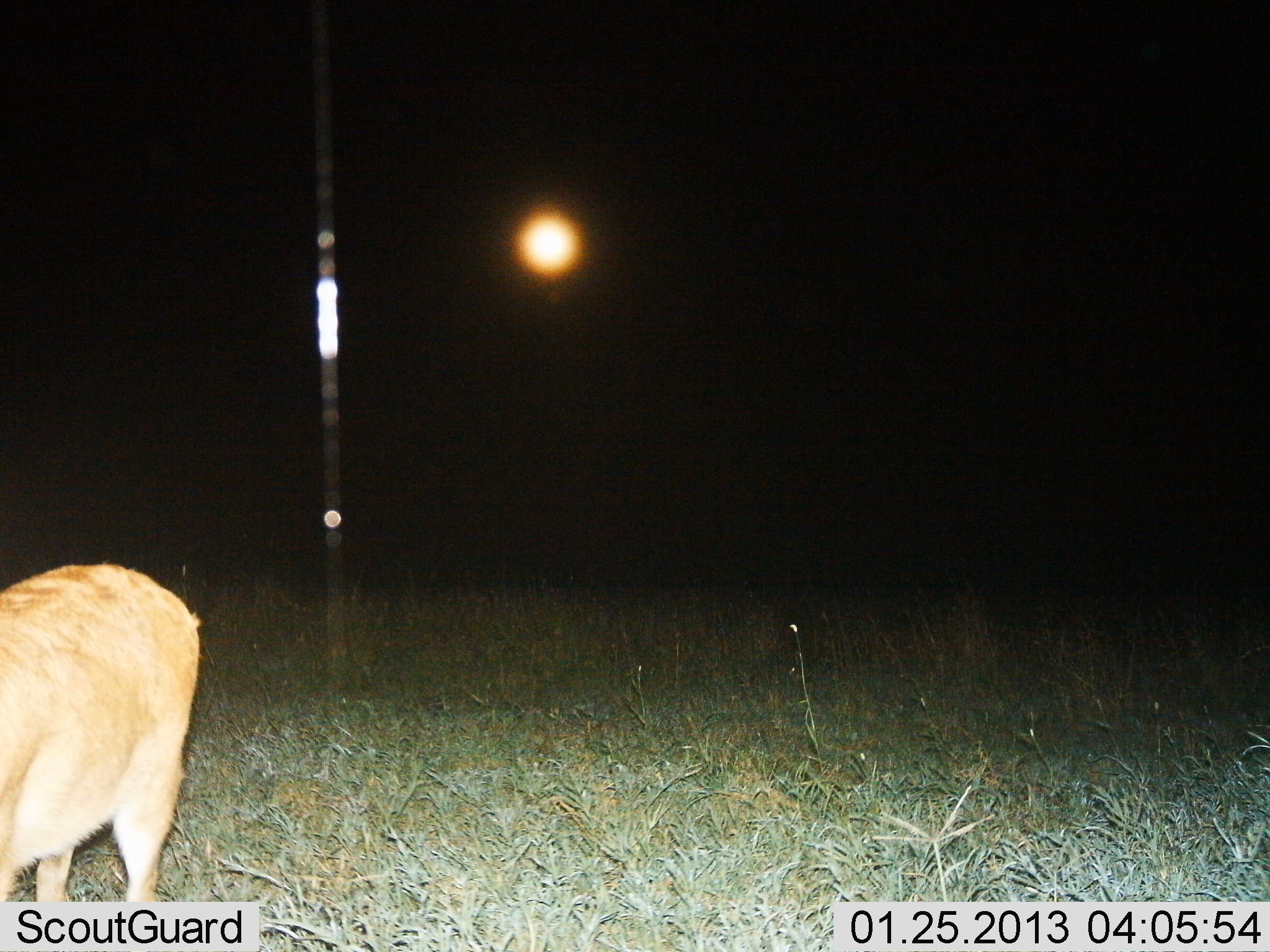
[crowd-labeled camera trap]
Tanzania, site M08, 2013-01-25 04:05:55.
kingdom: Animalia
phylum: Chordata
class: Mammalia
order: Artiodactyla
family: Bovidae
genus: Redunca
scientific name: Redunca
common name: reedbuck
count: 1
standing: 90%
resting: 0%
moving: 5%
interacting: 0%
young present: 0%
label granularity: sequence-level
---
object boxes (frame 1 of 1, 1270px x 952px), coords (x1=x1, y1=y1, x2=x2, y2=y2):
animal: (x1=0, y1=561, x2=200, y2=903)